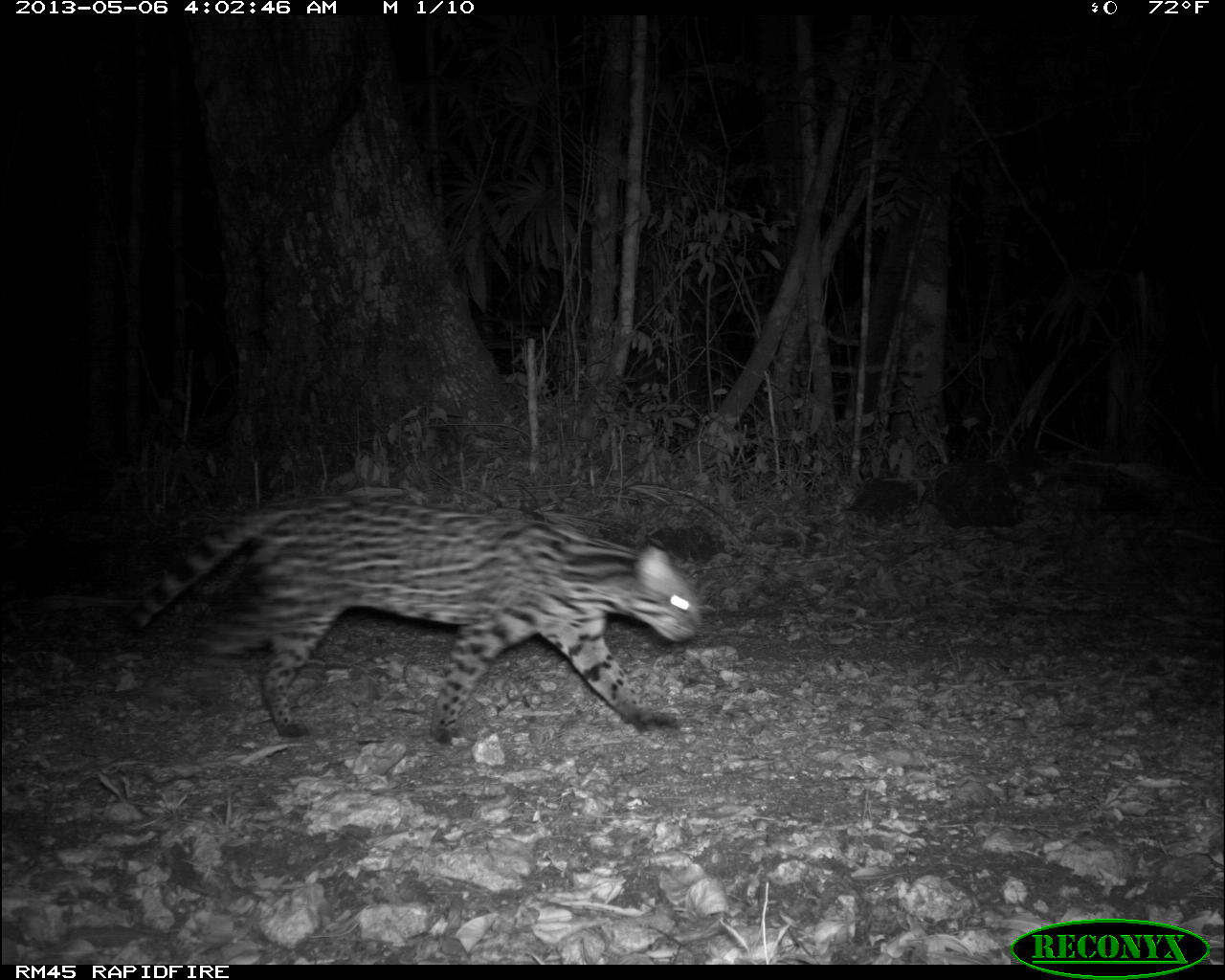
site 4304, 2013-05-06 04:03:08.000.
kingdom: Animalia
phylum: Chordata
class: Mammalia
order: Carnivora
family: Felidae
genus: Leopardus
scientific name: Leopardus pardalis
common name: ocelot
Leopardus pardalis (ocelot), count 1, sex female.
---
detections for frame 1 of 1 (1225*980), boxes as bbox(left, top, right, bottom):
leopardus pardalis: bbox(124, 492, 703, 745)